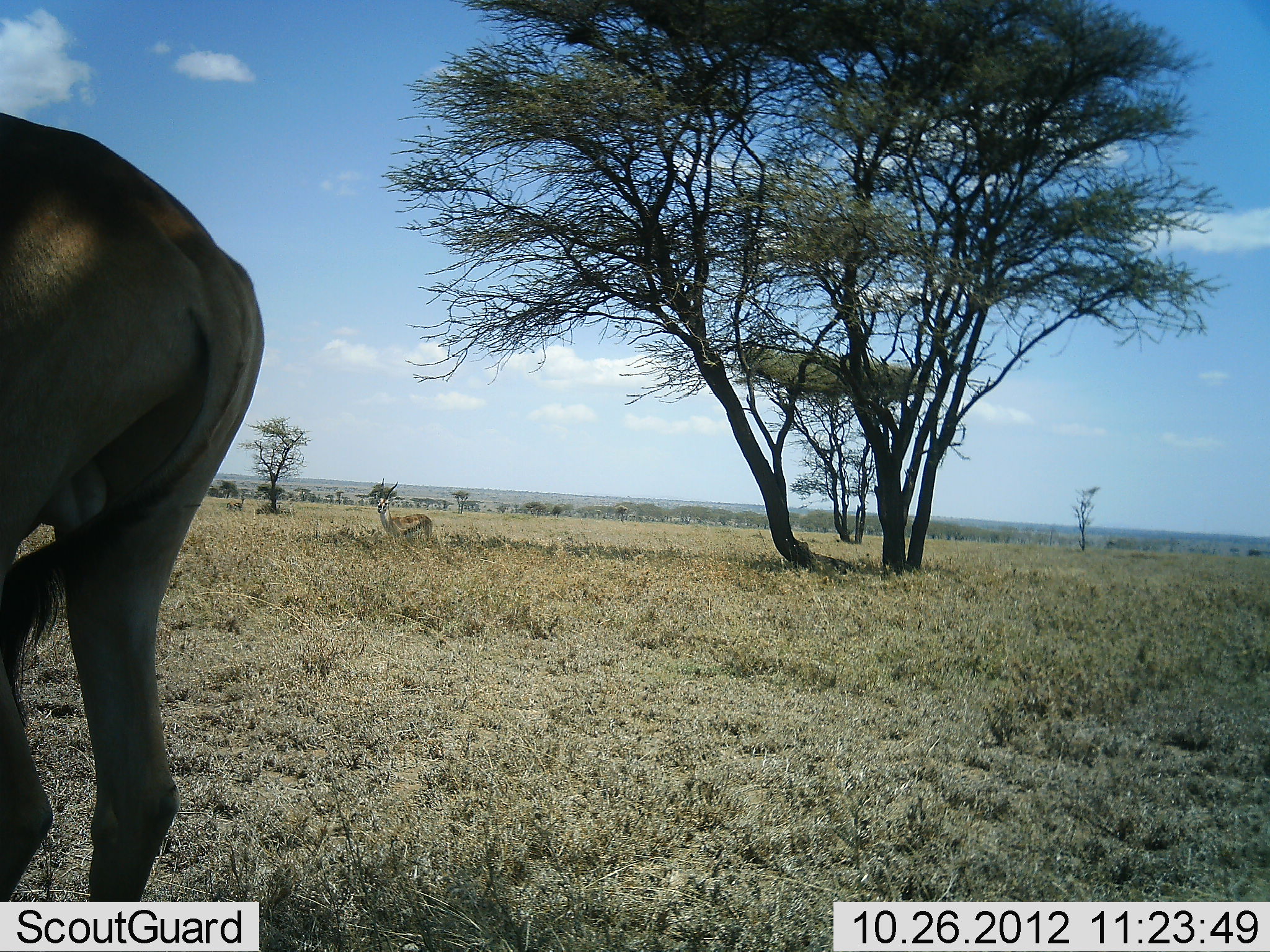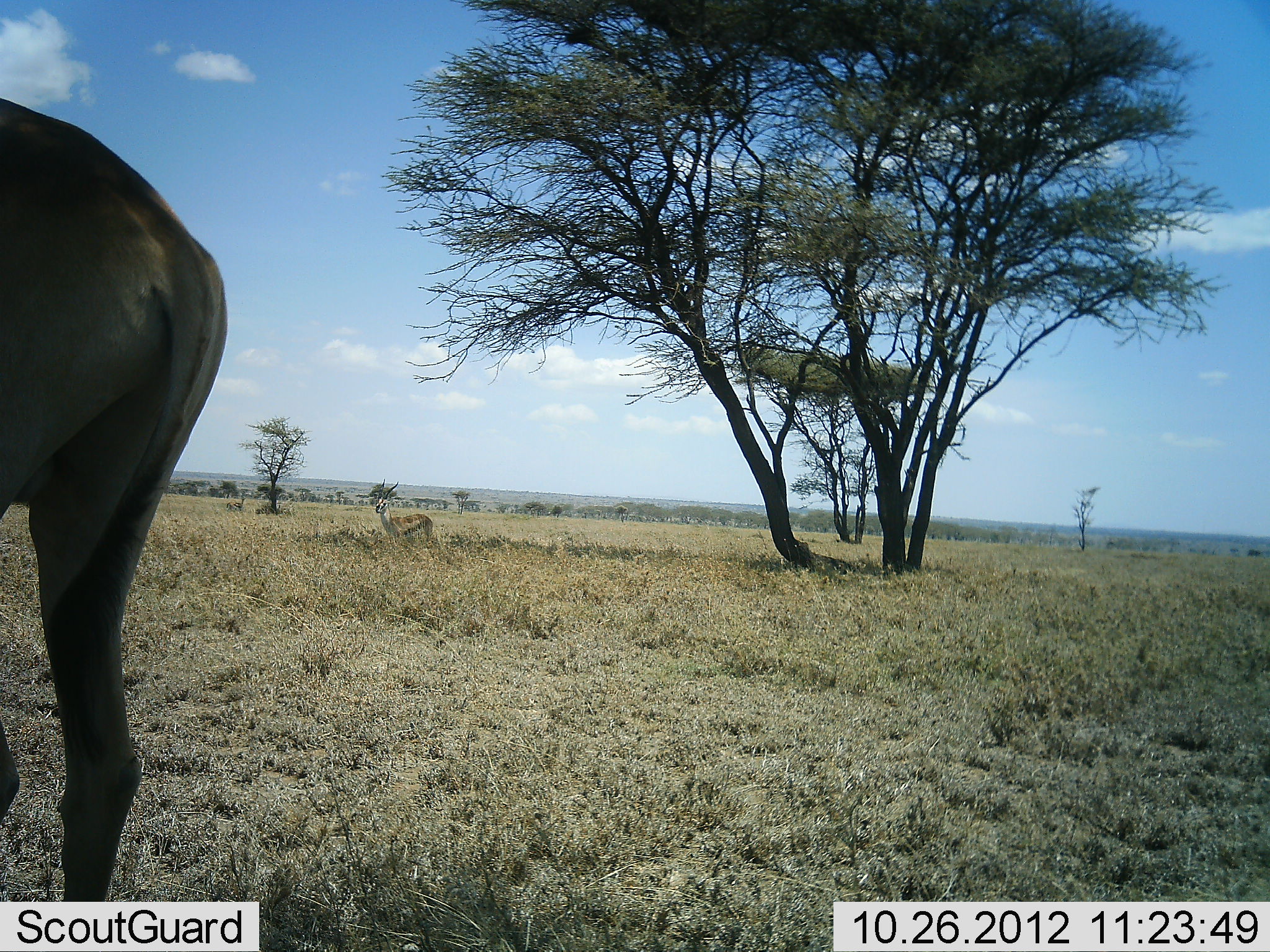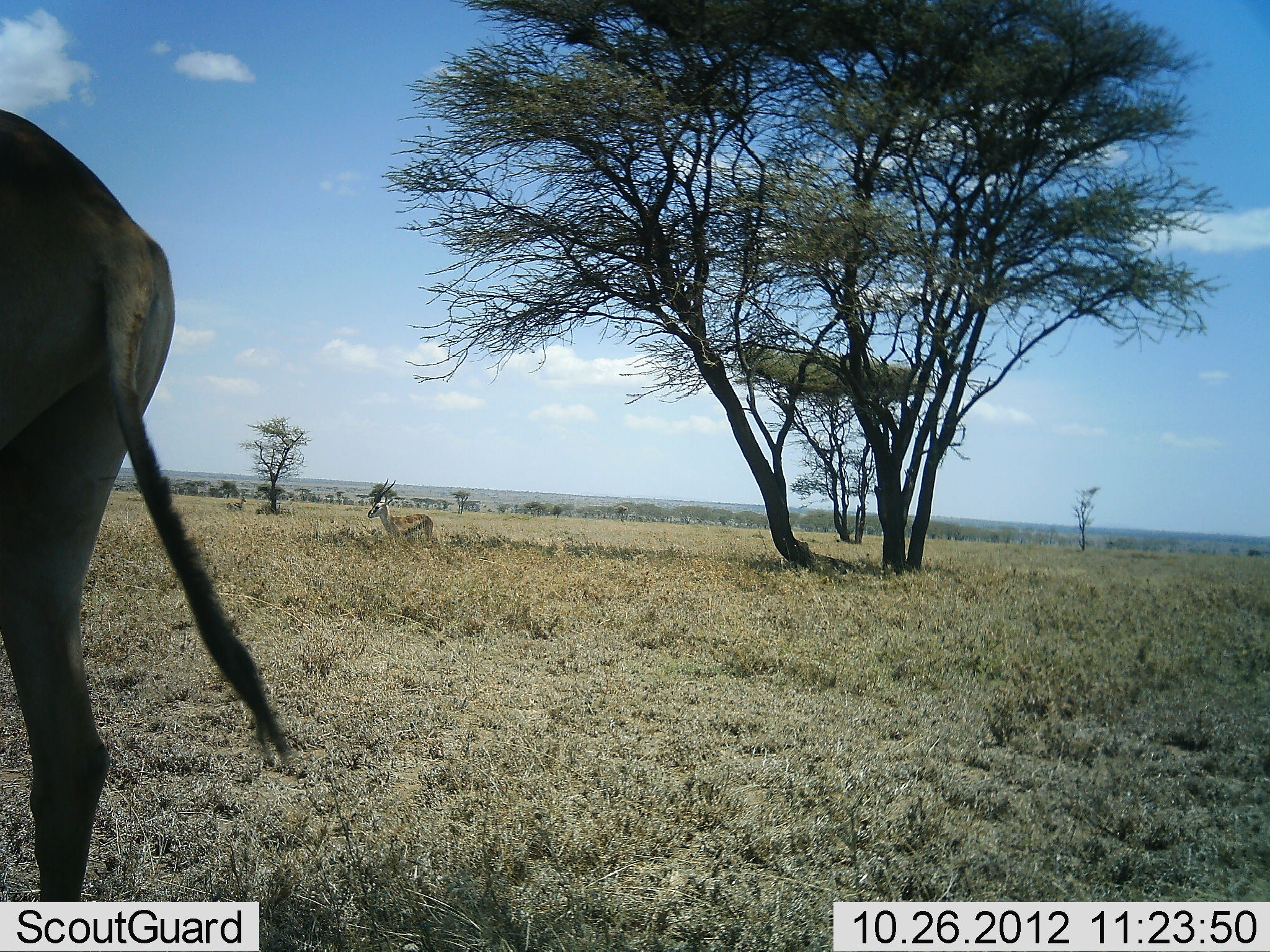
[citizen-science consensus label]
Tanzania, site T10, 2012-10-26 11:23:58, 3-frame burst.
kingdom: Animalia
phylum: Chordata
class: Mammalia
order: Artiodactyla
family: Bovidae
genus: Eudorcas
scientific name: Eudorcas thomsonii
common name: thomson's gazelle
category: gazellethomsons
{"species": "gazellethomsons (thomson's gazelle) (Eudorcas thomsonii)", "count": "1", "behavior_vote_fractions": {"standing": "86%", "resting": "0%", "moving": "7%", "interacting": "0%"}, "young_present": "0%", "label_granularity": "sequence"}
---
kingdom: Animalia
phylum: Chordata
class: Mammalia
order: Artiodactyla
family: Bovidae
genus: Alcelaphus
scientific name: Alcelaphus buselaphus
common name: hartebeest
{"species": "hartebeest (Alcelaphus buselaphus)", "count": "1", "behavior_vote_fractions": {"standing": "93%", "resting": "0%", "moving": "14%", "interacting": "0%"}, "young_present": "0%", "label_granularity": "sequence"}